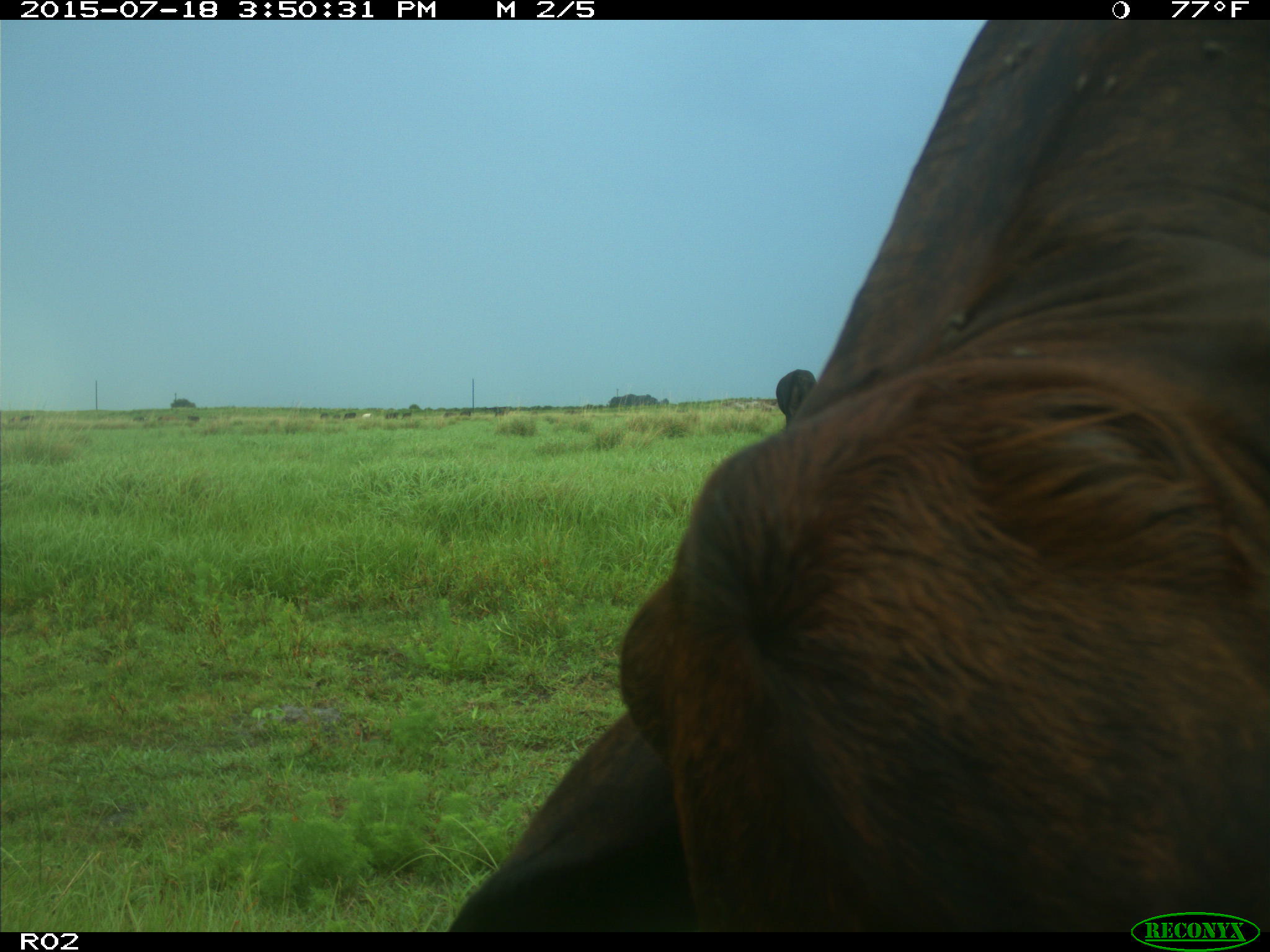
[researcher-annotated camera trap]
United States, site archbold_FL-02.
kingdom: Animalia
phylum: Chordata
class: Mammalia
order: Artiodactyla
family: Bovidae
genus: Bos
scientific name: Bos taurus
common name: domestic cow